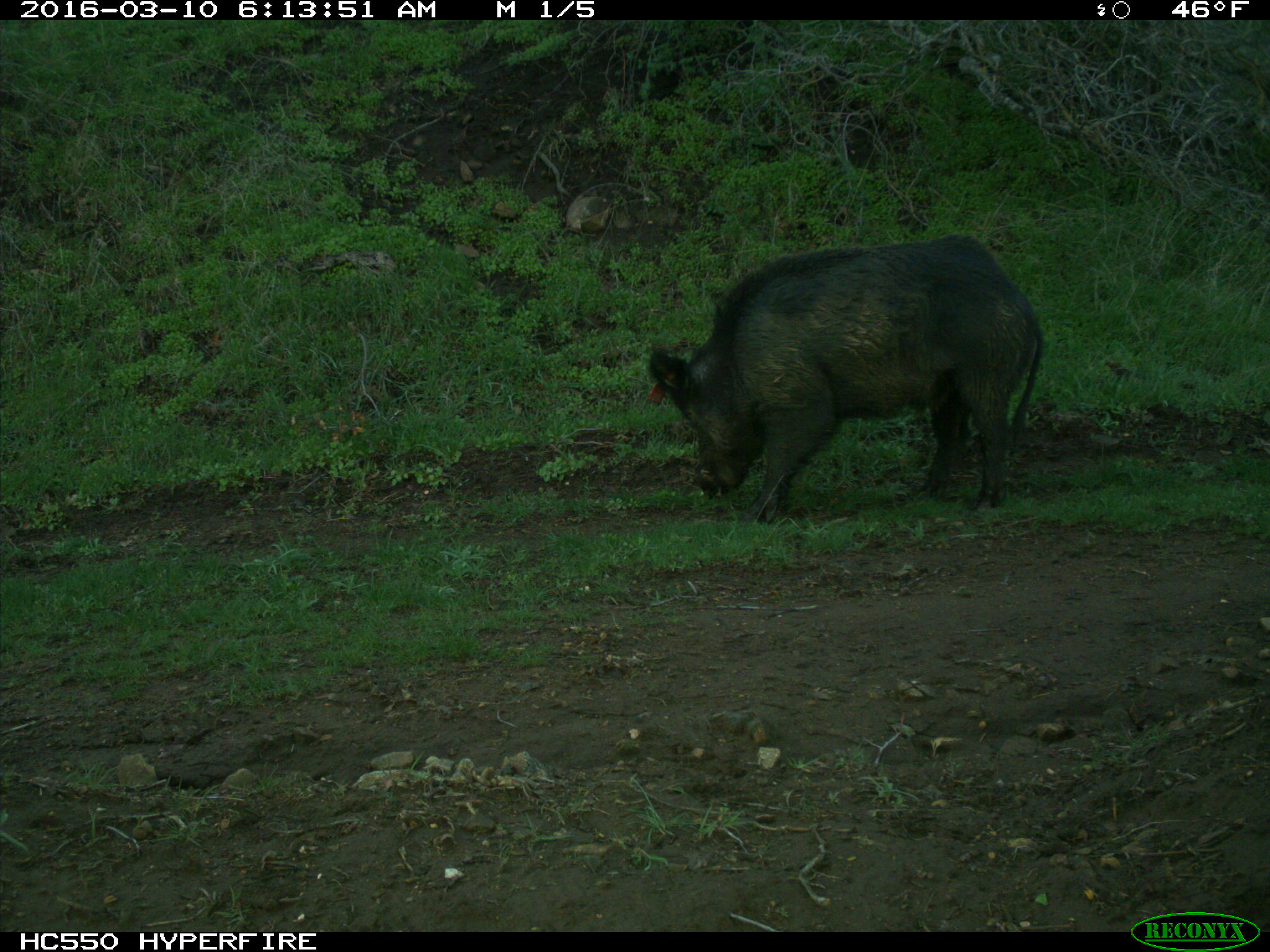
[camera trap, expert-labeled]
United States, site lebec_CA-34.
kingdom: Animalia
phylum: Chordata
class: Mammalia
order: Artiodactyla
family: Suidae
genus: Sus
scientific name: Sus scrofa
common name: wild boar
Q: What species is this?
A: Sus scrofa (wild boar).